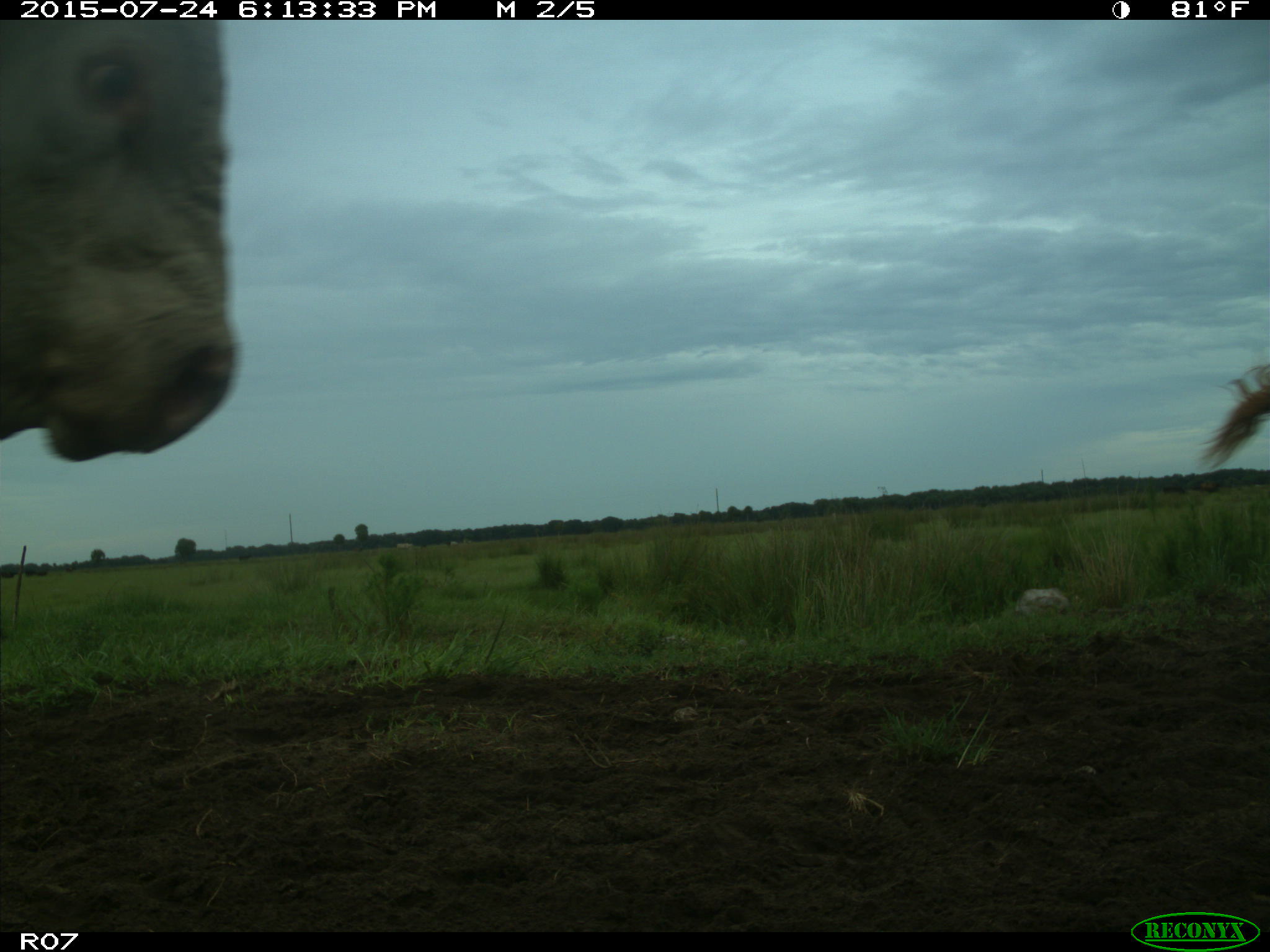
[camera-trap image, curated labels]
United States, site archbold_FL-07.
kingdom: Animalia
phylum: Chordata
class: Mammalia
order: Artiodactyla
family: Bovidae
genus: Bos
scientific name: Bos taurus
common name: domestic cow